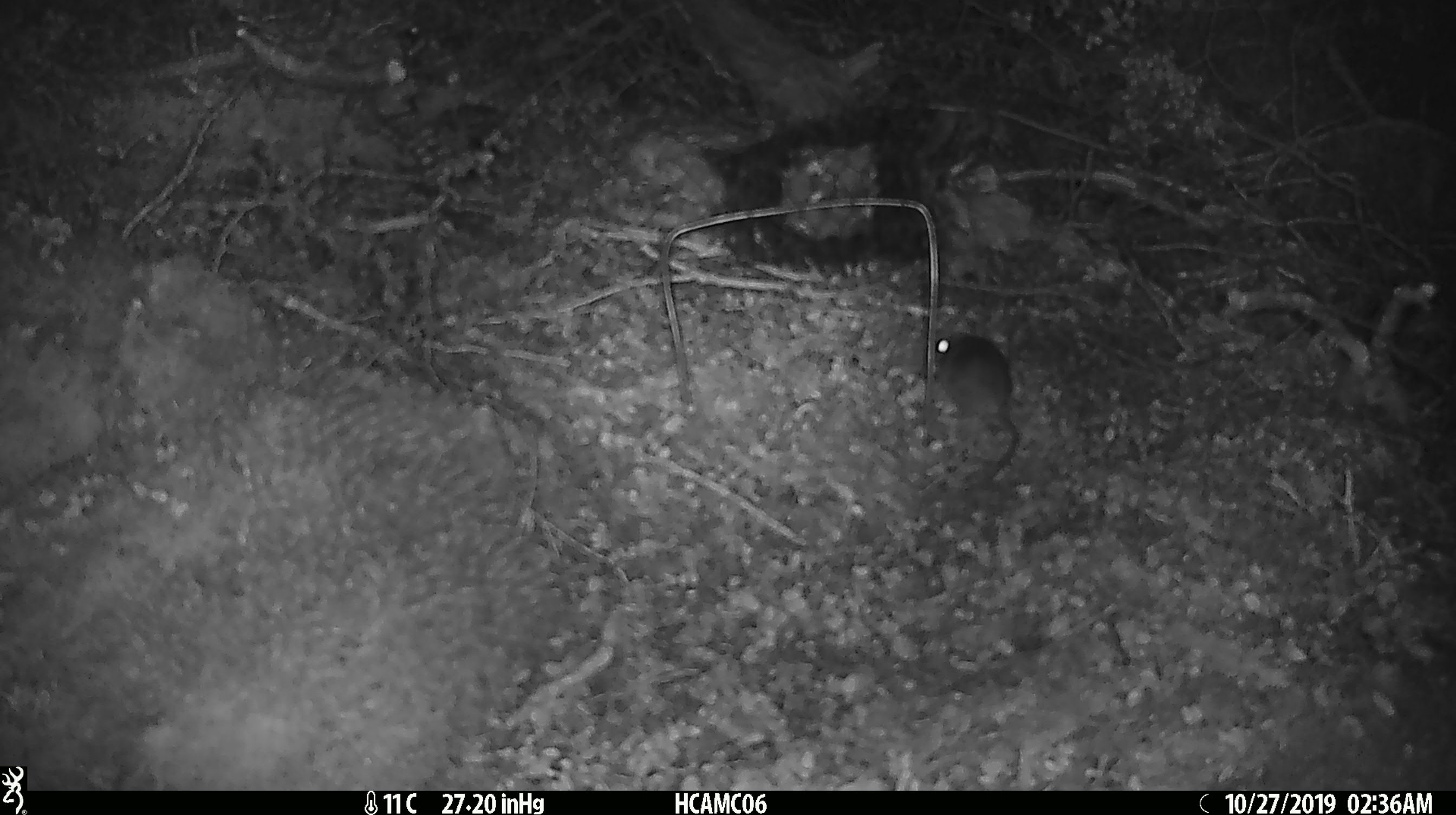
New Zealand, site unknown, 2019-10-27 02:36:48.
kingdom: Animalia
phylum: Chordata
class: Mammalia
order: Rodentia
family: Muridae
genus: Mus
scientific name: Mus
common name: mouse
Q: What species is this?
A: Mouse (Mus).